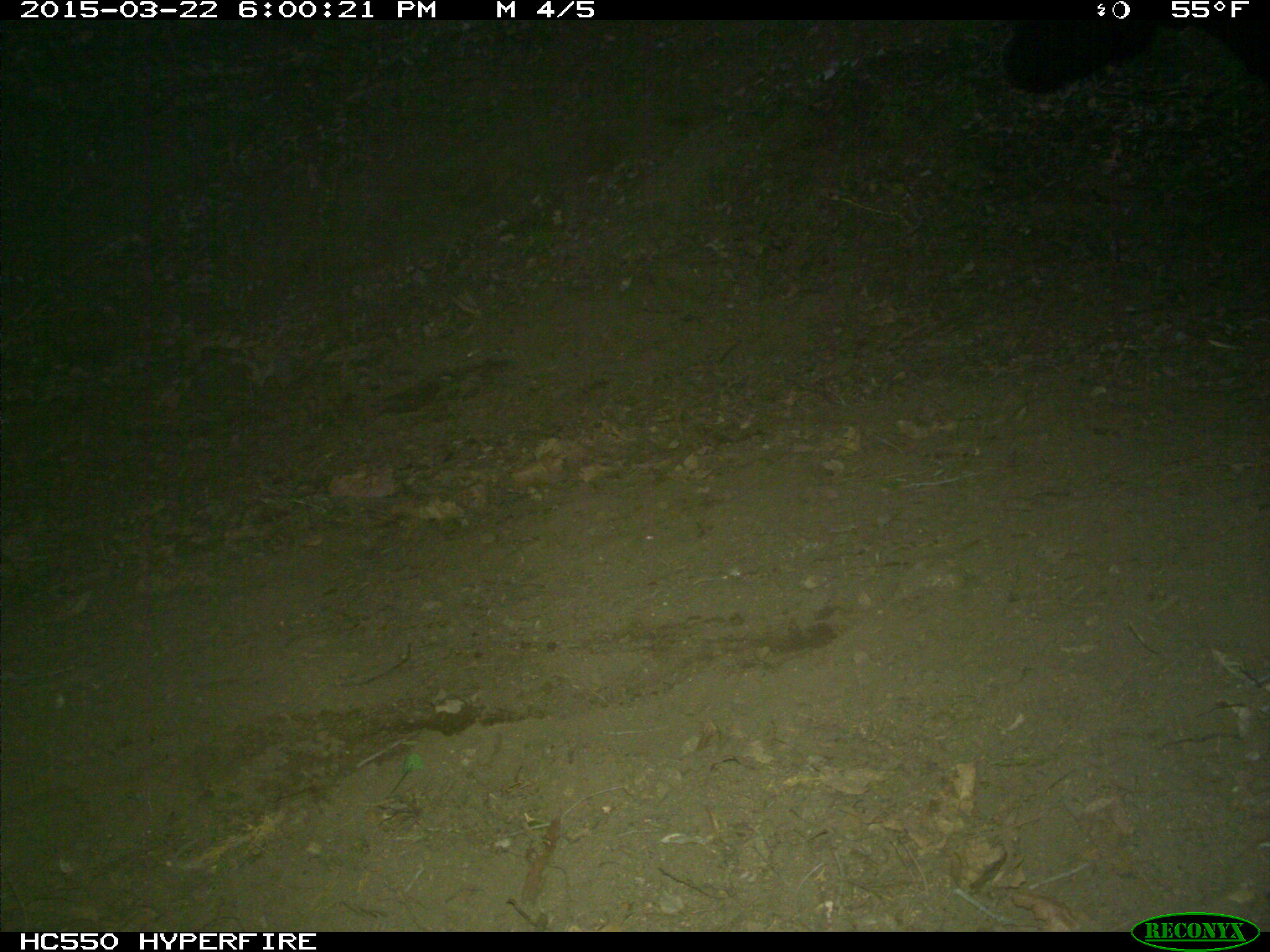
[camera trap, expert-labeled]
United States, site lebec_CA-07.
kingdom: Animalia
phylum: Chordata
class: Mammalia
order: Artiodactyla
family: Bovidae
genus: Bos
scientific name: Bos taurus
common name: domestic cow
Bos taurus (domestic cow).